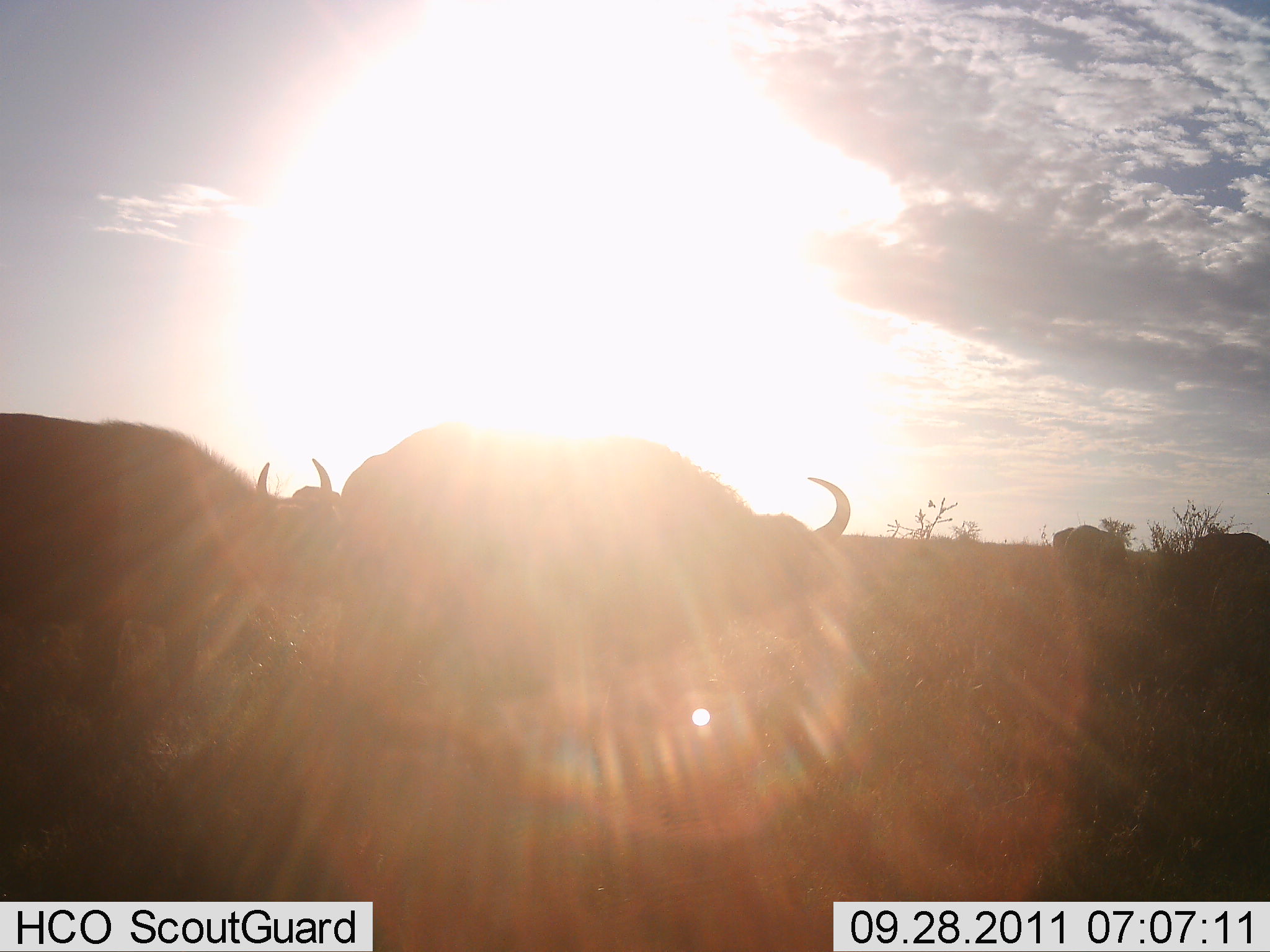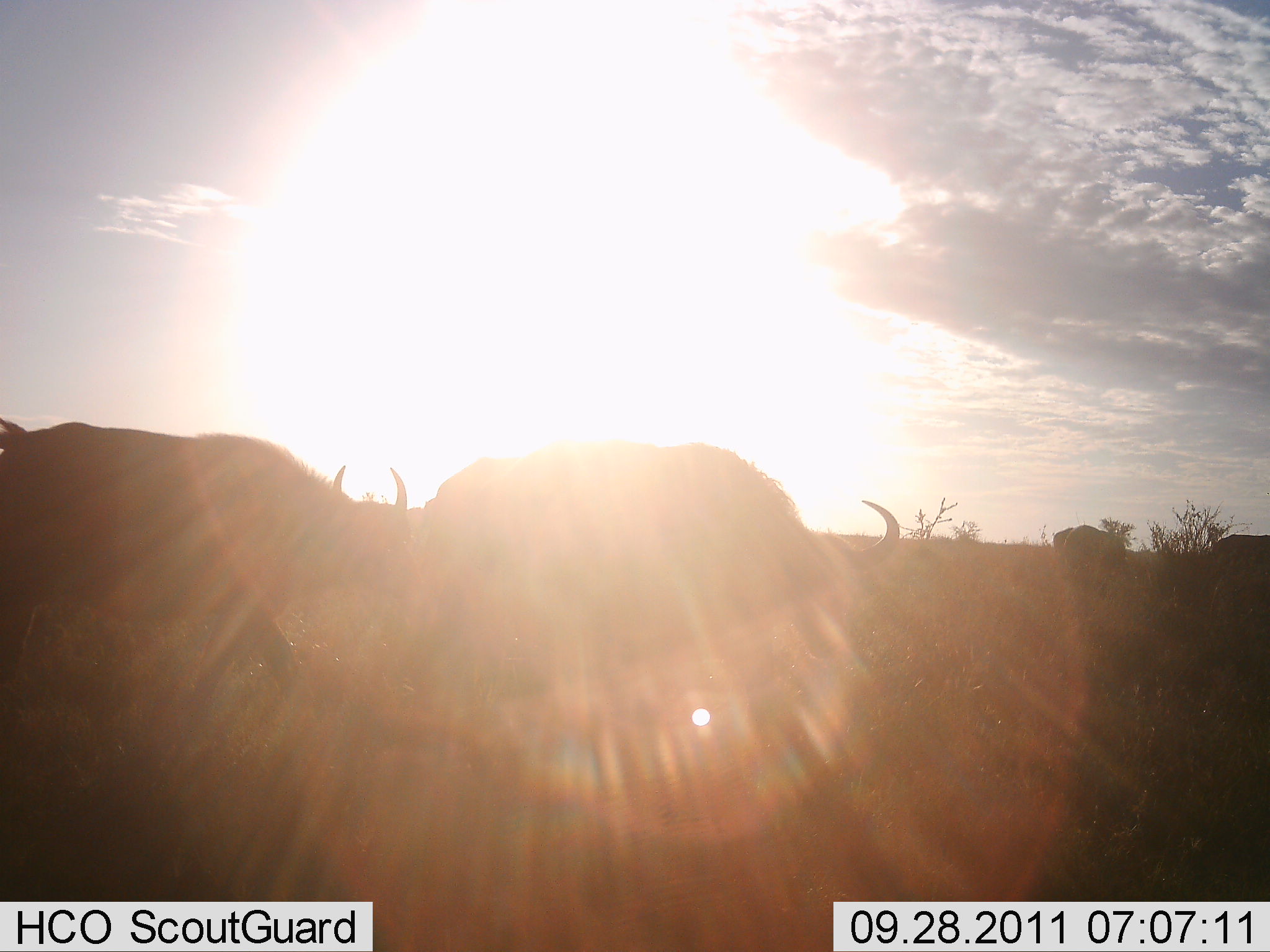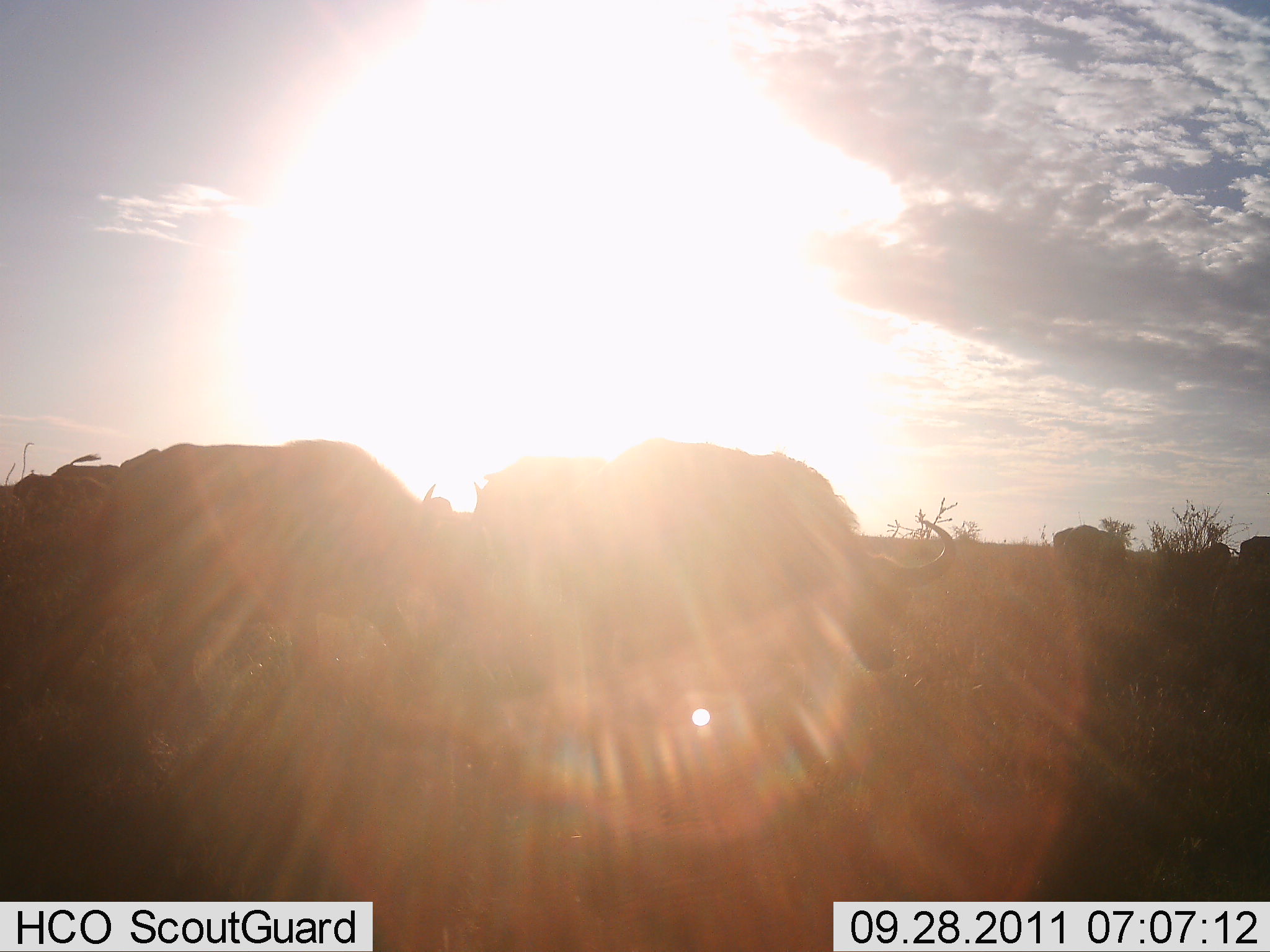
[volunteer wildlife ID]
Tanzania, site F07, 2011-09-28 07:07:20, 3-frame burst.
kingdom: Animalia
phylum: Chordata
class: Mammalia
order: Artiodactyla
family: Bovidae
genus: Connochaetes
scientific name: Connochaetes taurinus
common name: blue wildebeest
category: wildebeest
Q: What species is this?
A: Wildebeest (blue wildebeest) (Connochaetes taurinus).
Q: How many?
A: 4.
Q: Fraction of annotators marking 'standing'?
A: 17%.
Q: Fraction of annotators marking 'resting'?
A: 0%.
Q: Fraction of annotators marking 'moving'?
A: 75%.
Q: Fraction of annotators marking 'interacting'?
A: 8%.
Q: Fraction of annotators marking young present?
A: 0%.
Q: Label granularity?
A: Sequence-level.